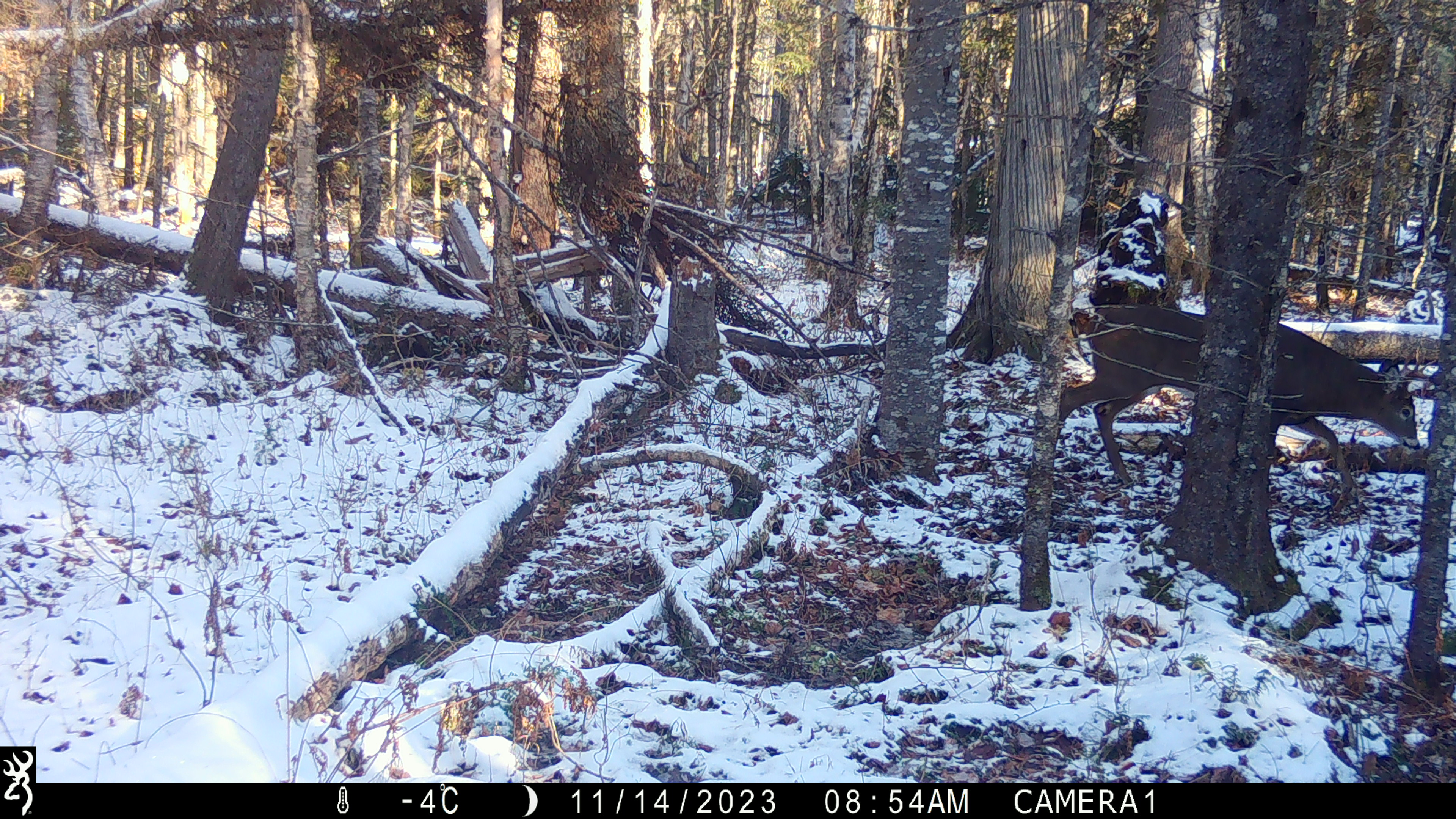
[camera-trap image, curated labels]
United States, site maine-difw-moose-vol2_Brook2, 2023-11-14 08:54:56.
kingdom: Animalia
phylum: Chordata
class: Mammalia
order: Artiodactyla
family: Cervidae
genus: Odocoileus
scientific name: Odocoileus virginianus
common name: white-tailed deer